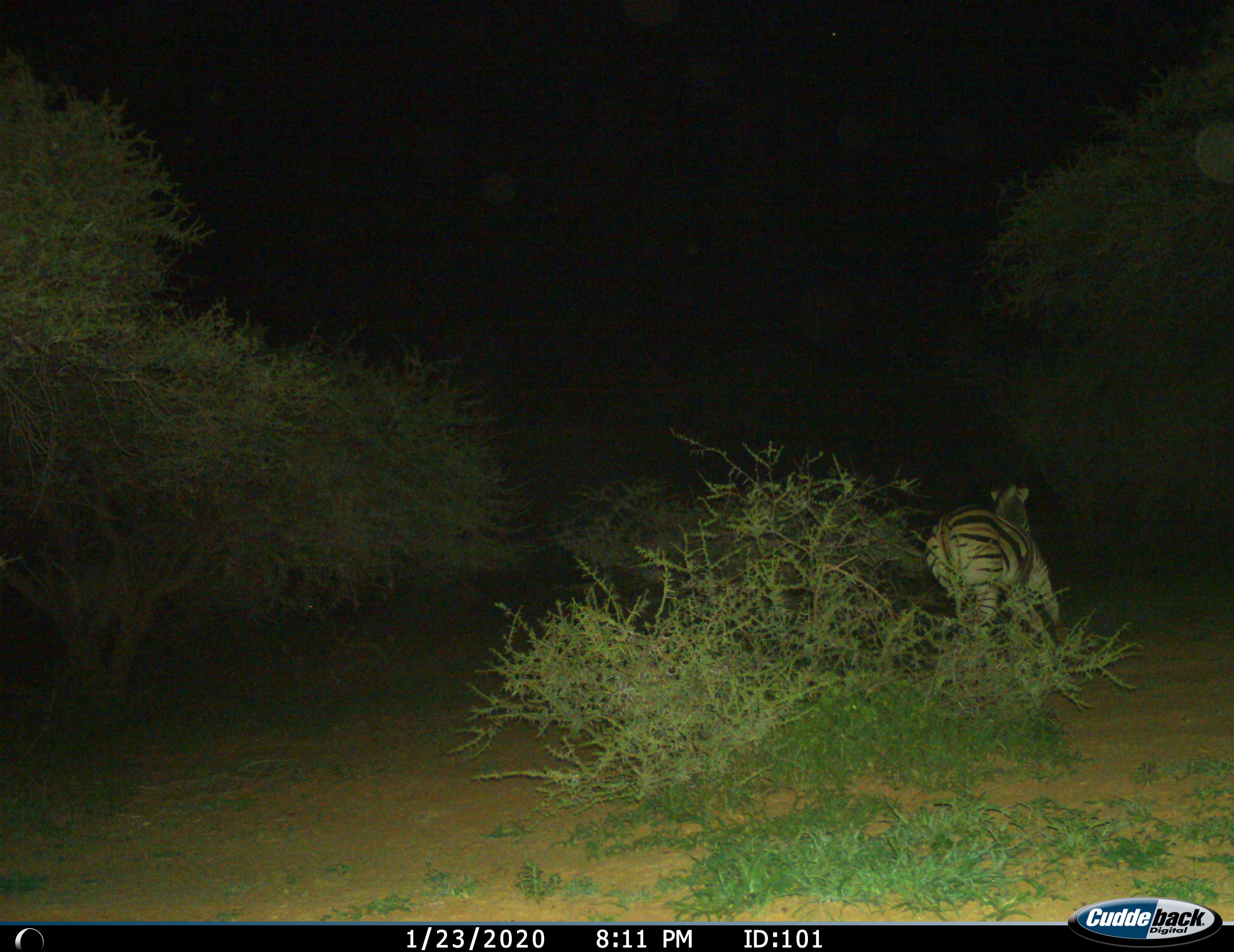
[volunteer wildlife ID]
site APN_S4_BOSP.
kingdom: Animalia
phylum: Chordata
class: Mammalia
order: Perissodactyla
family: Equidae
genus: Equus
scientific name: Equus quagga burchellii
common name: burchell's zebra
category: zebraburchells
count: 1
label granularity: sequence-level